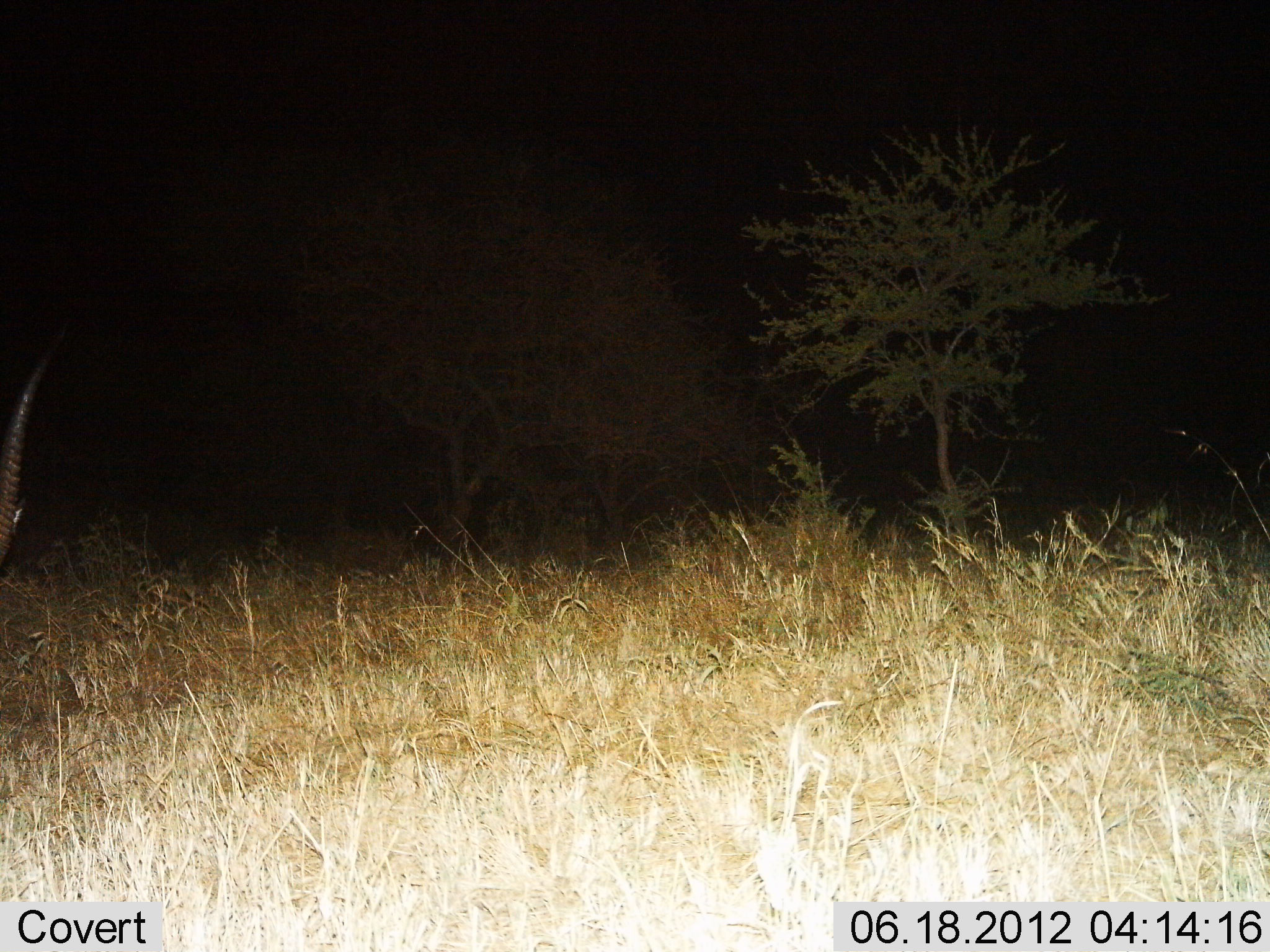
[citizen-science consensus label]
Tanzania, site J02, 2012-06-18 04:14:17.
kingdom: Animalia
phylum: Chordata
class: Mammalia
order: Artiodactyla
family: Bovidae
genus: Eudorcas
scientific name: Eudorcas thomsonii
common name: thomson's gazelle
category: gazellethomsons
Gazellethomsons (thomson's gazelle) (Eudorcas thomsonii), count 1. Behavior (volunteer vote fractions): standing 100%, resting 0%, moving 0%, interacting 0%. Young present (vote fraction): 0%. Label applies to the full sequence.